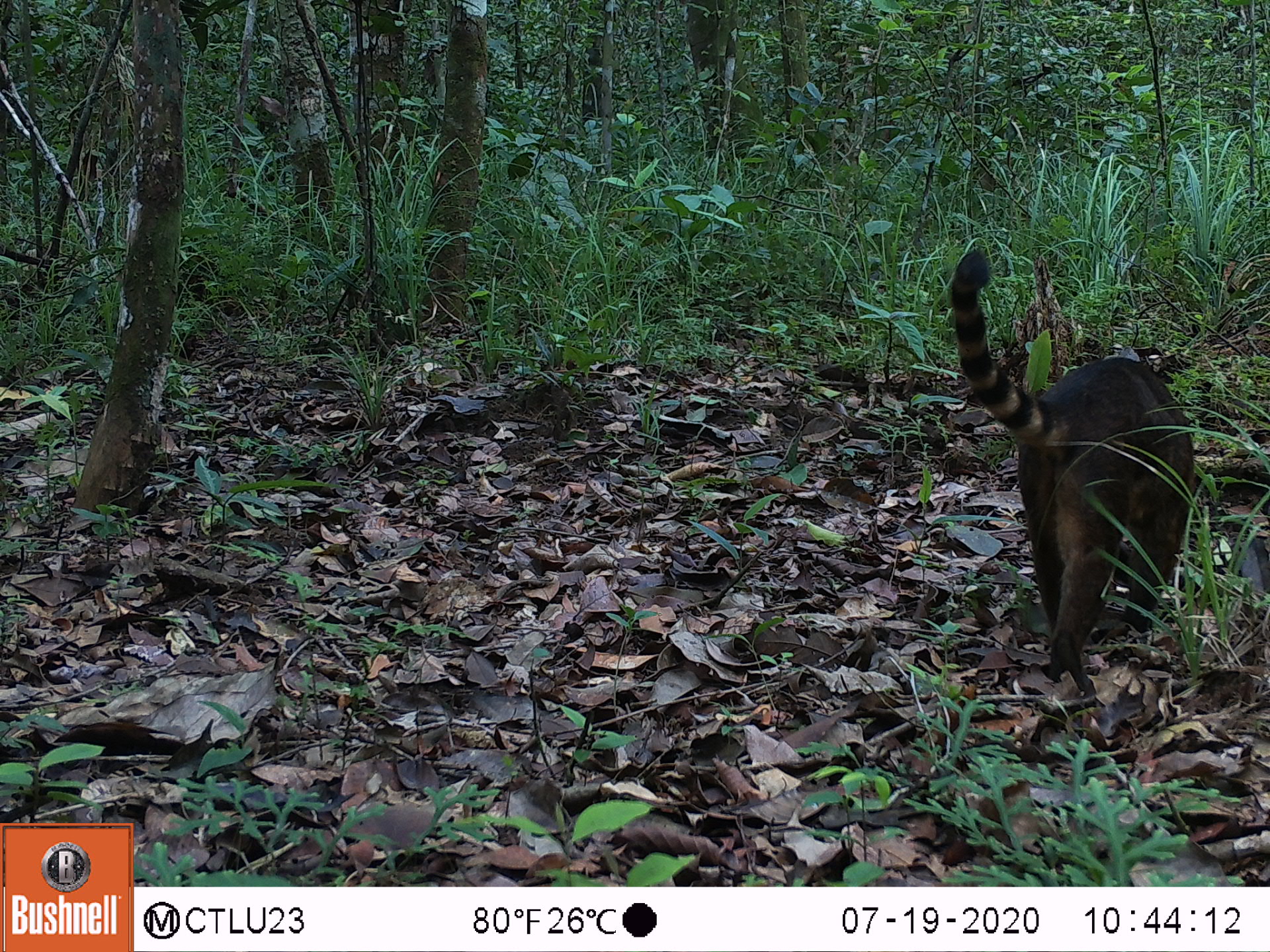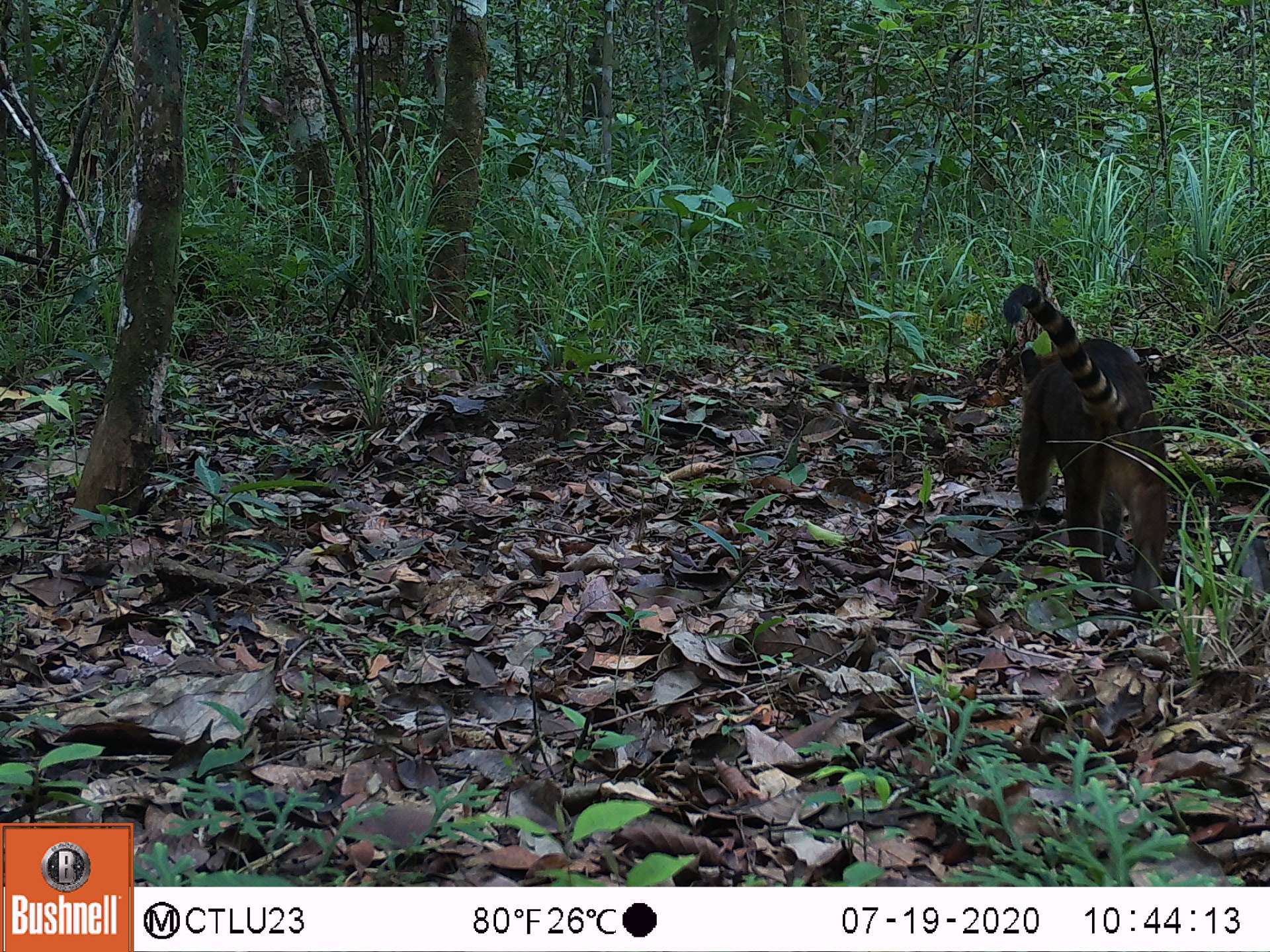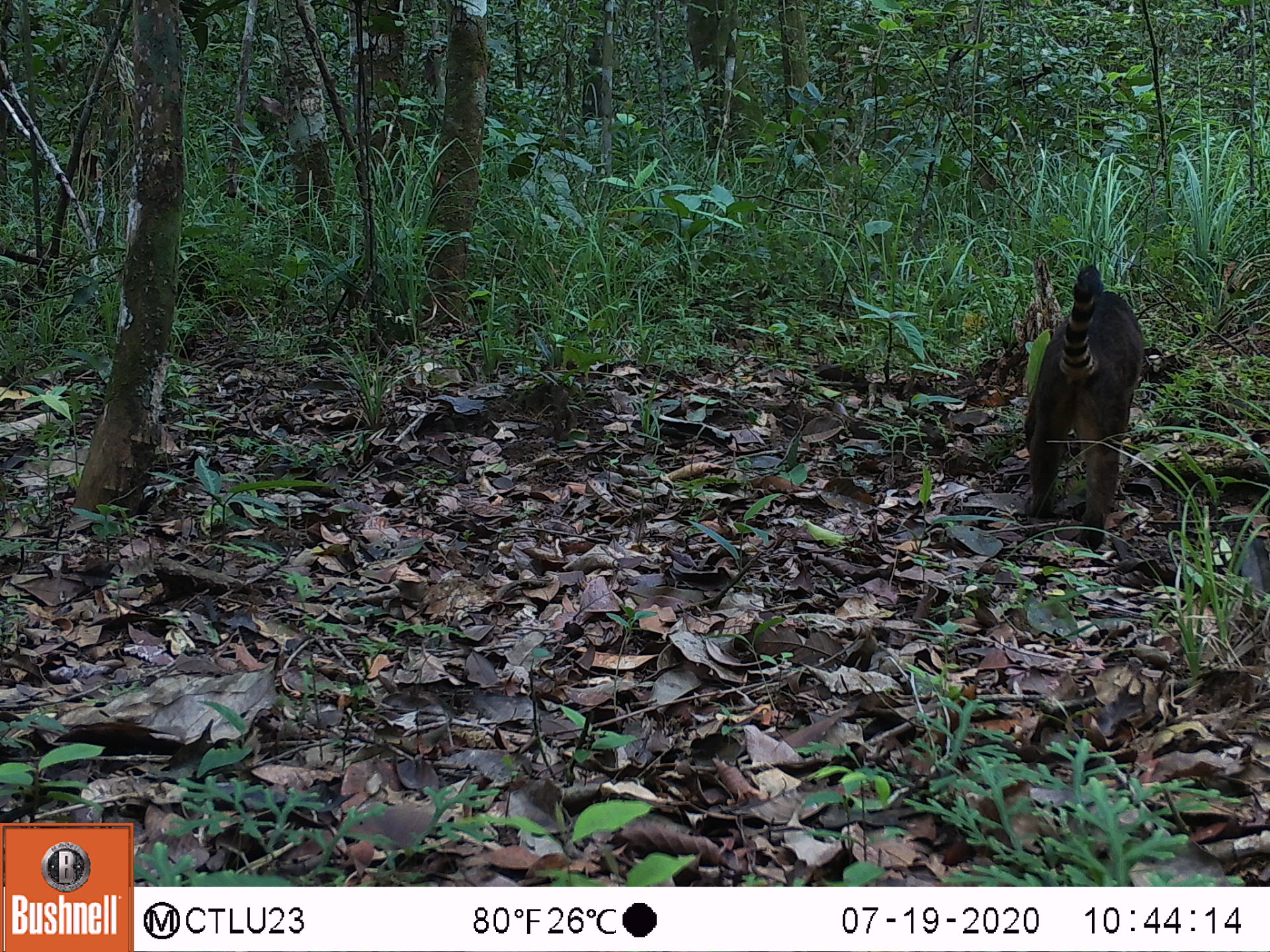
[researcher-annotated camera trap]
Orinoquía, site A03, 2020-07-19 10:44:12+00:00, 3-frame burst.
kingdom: Animalia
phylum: Chordata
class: Mammalia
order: Carnivora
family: Procyonidae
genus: Nasua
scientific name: Nasua nasua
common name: south american coati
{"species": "south american coati (Nasua nasua)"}